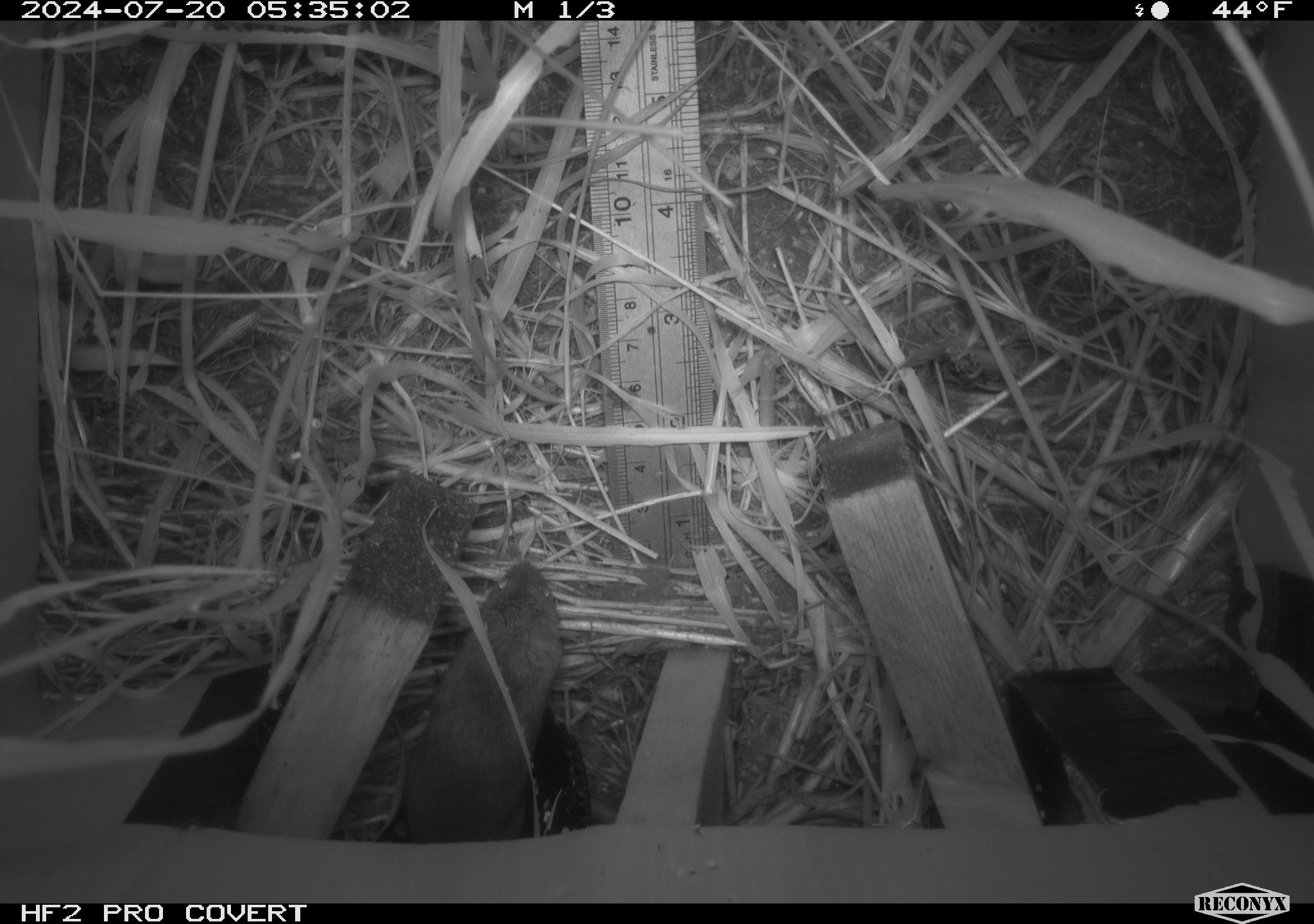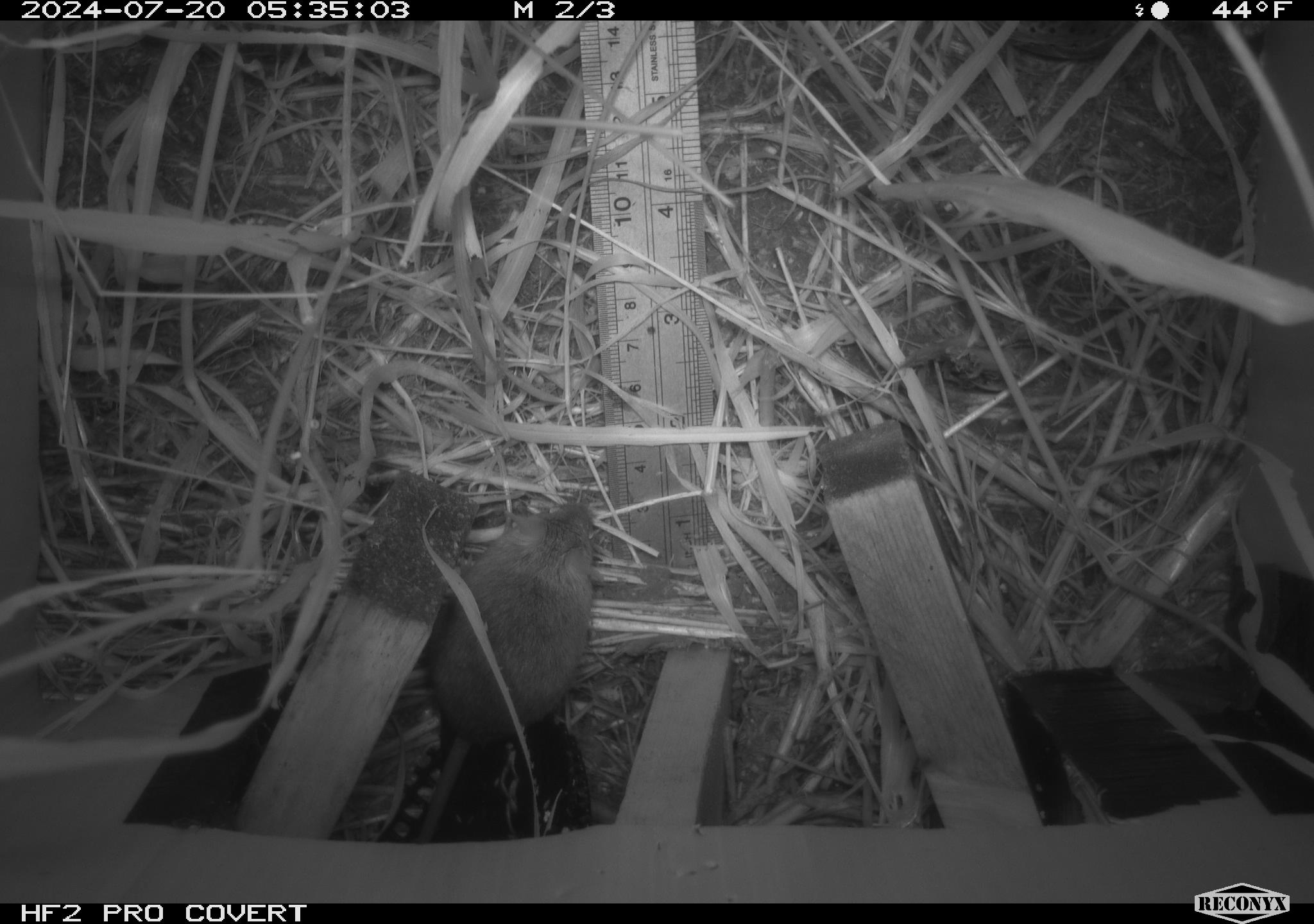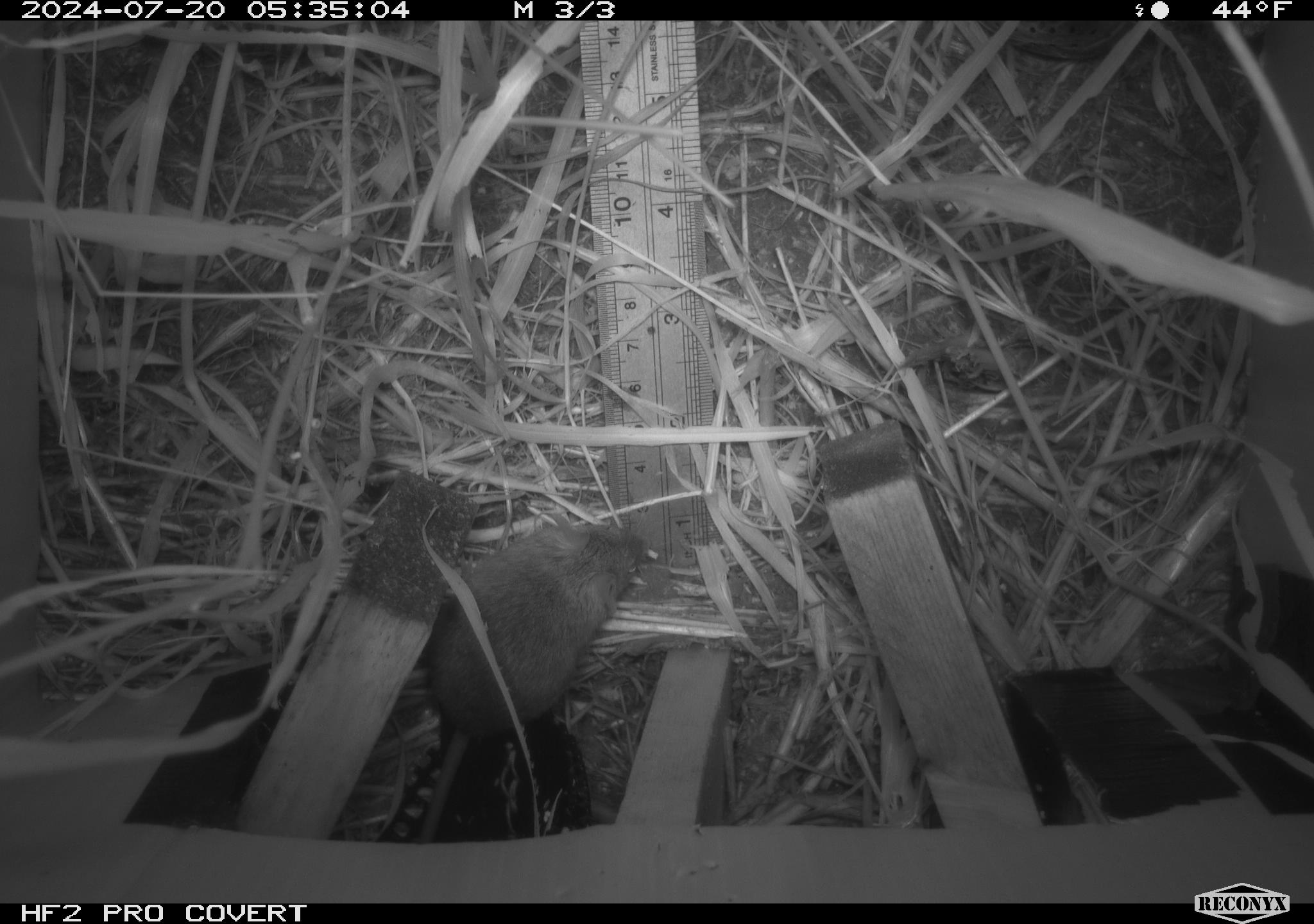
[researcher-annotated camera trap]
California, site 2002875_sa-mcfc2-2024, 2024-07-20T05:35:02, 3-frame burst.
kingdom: Animalia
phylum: Chordata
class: Mammalia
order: Rodentia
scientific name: Rodentia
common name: rodent